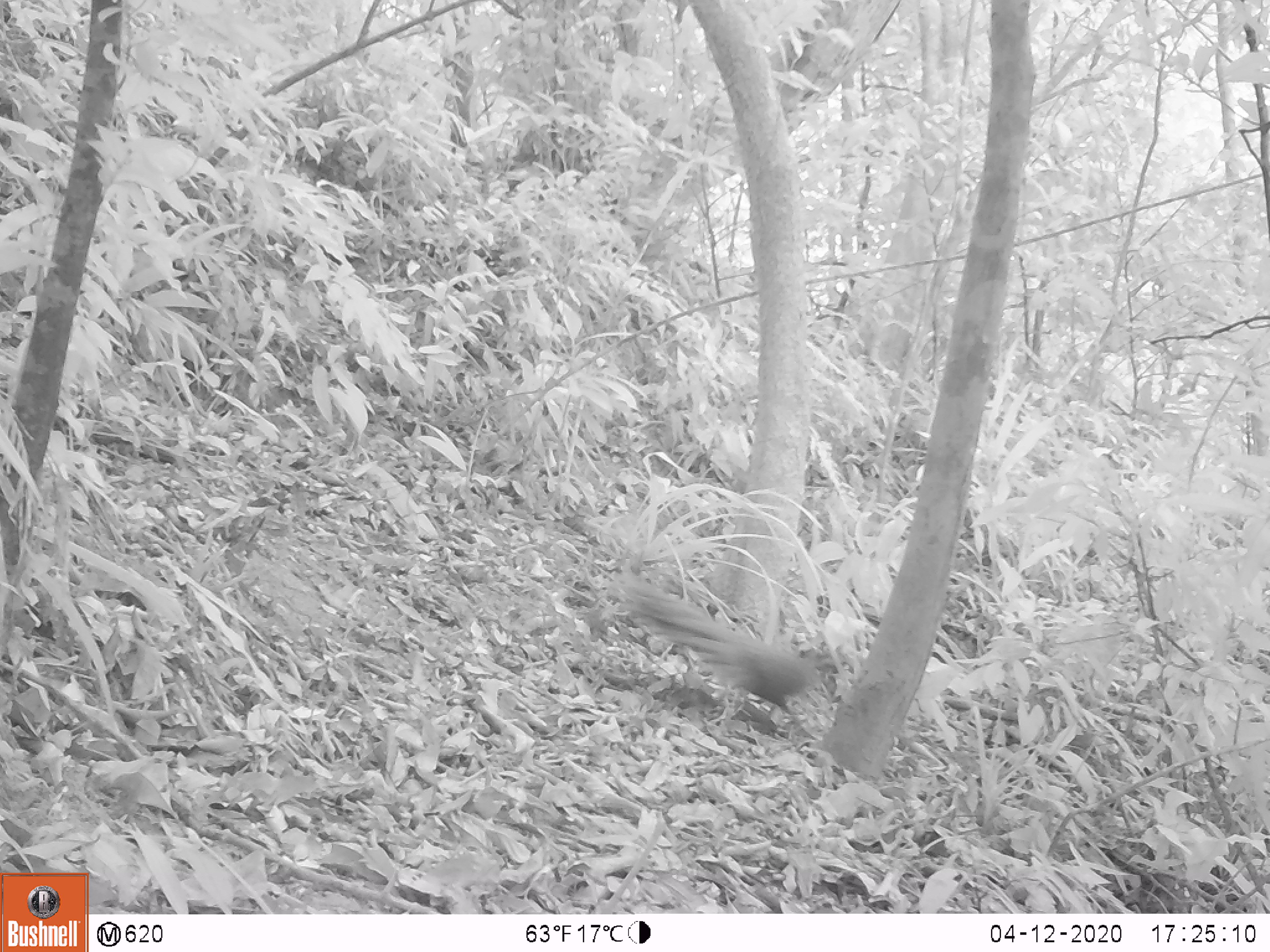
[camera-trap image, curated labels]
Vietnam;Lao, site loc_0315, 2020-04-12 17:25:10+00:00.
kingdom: Animalia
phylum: Chordata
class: Aves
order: Galliformes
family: Phasianidae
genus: Polyplectron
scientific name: Polyplectron bicalcaratum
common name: gray peacock-pheasant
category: grey peacock pheasant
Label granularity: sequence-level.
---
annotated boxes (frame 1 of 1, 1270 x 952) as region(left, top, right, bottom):
grey peacock pheasant: region(605, 570, 835, 725)